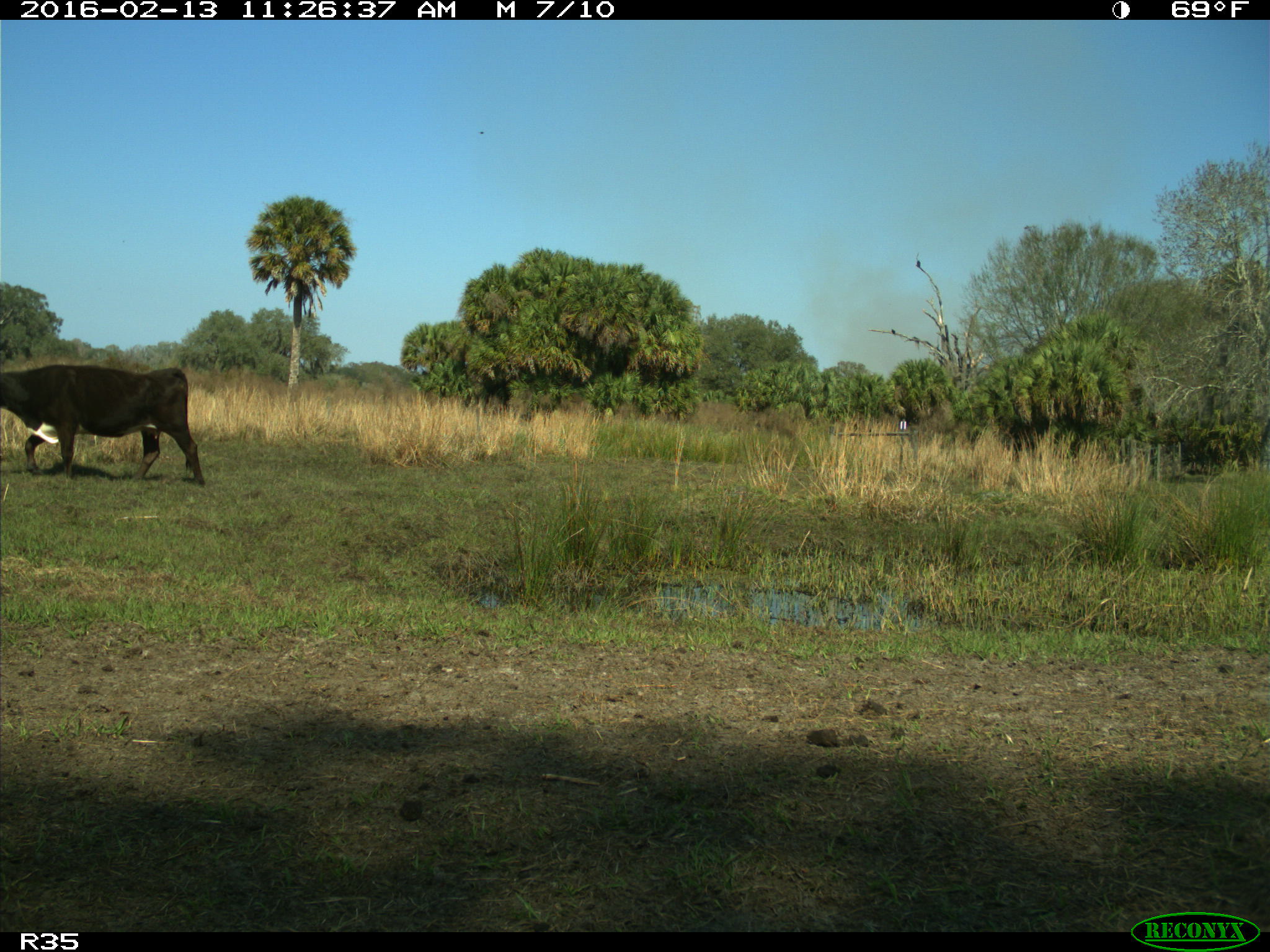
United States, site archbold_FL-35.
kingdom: Animalia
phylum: Chordata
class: Mammalia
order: Artiodactyla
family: Bovidae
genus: Bos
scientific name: Bos taurus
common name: domestic cow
Bos taurus (domestic cow).